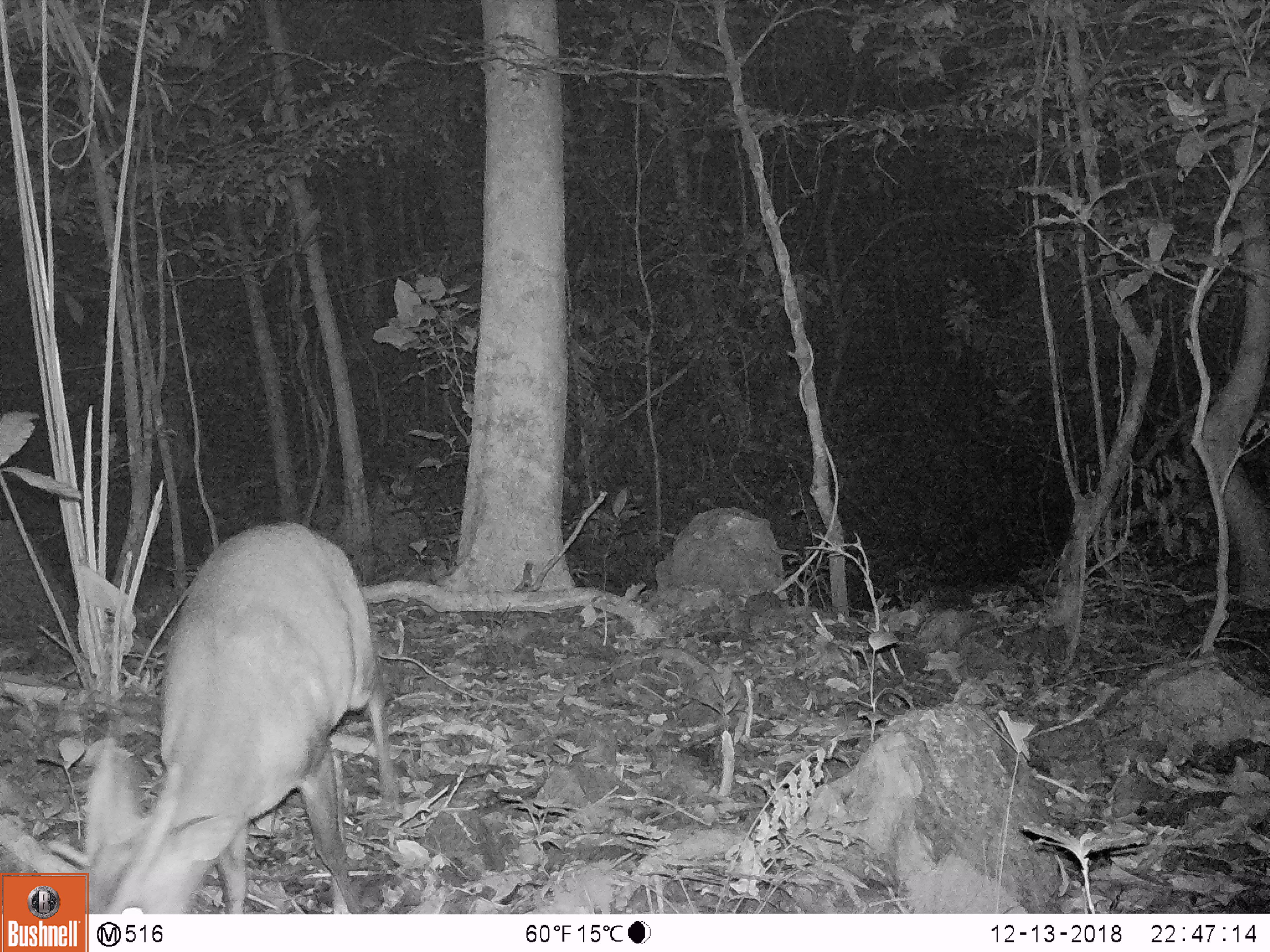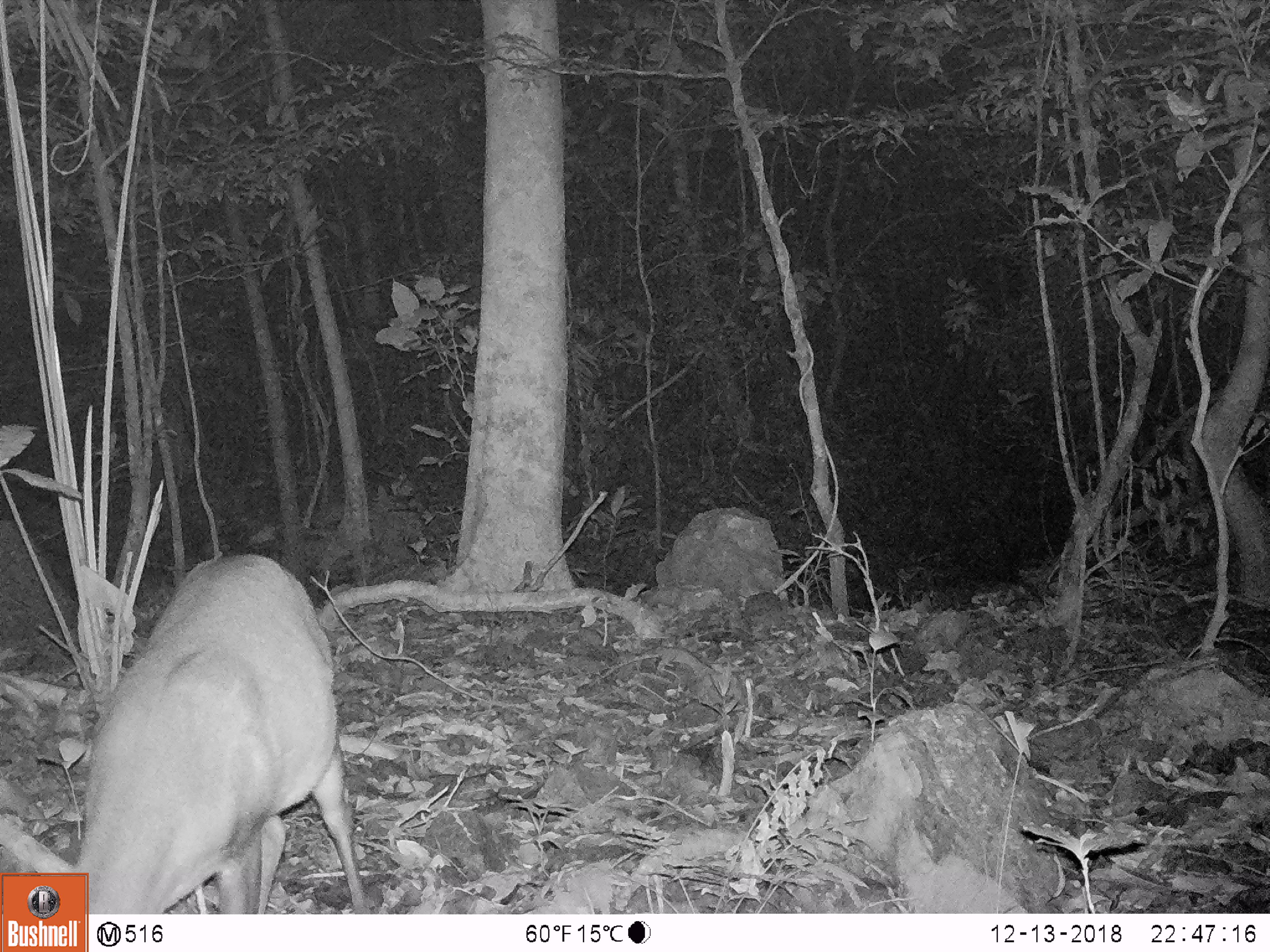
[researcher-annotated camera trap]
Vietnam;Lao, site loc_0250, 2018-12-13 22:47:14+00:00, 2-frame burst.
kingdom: Animalia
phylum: Chordata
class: Mammalia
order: Artiodactyla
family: Cervidae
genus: Muntiacus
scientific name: Muntiacus vuquangensis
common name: large-antlered muntjac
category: large antlered muntjac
Large antlered muntjac (large-antlered muntjac) (Muntiacus vuquangensis). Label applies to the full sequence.